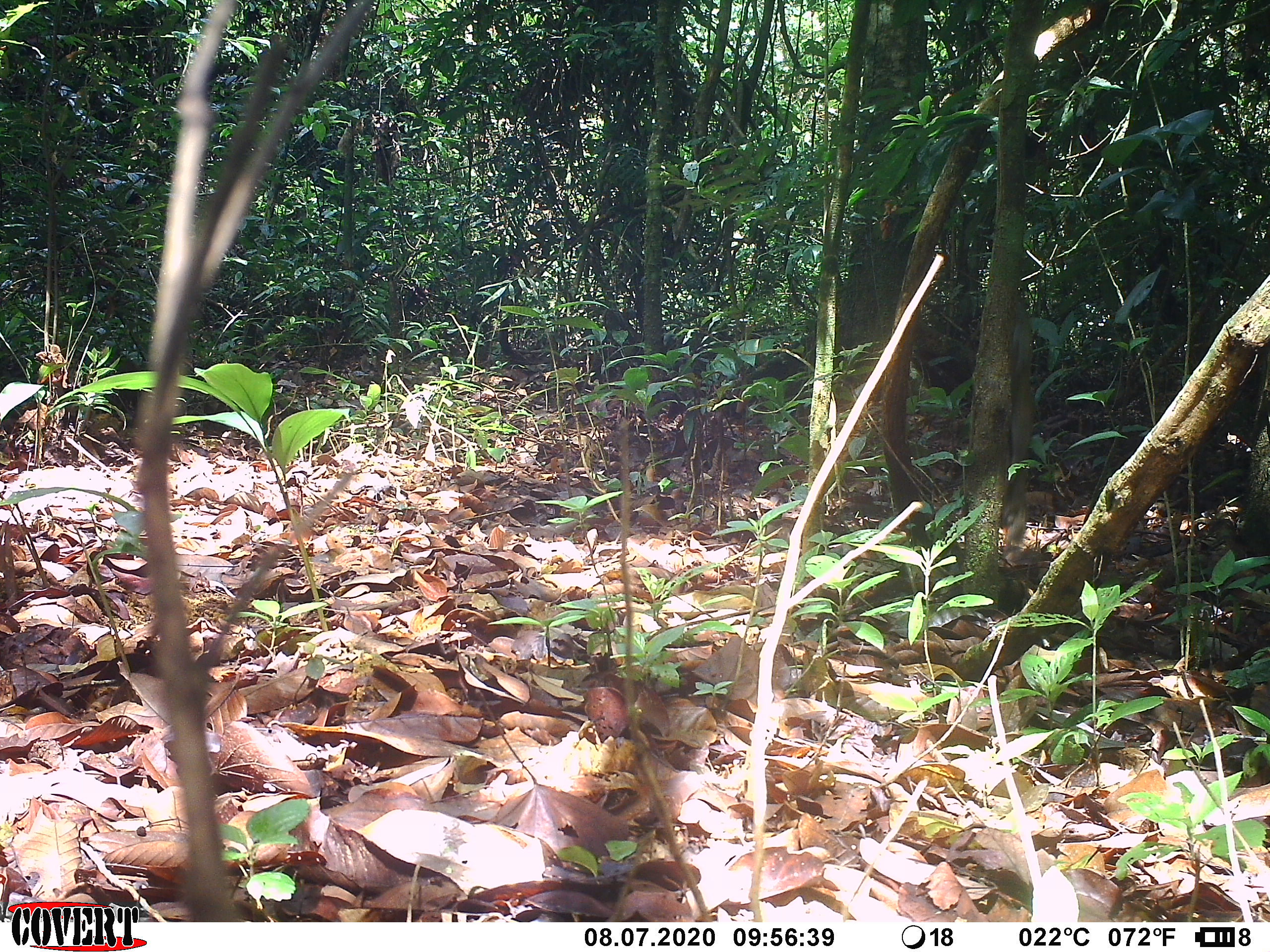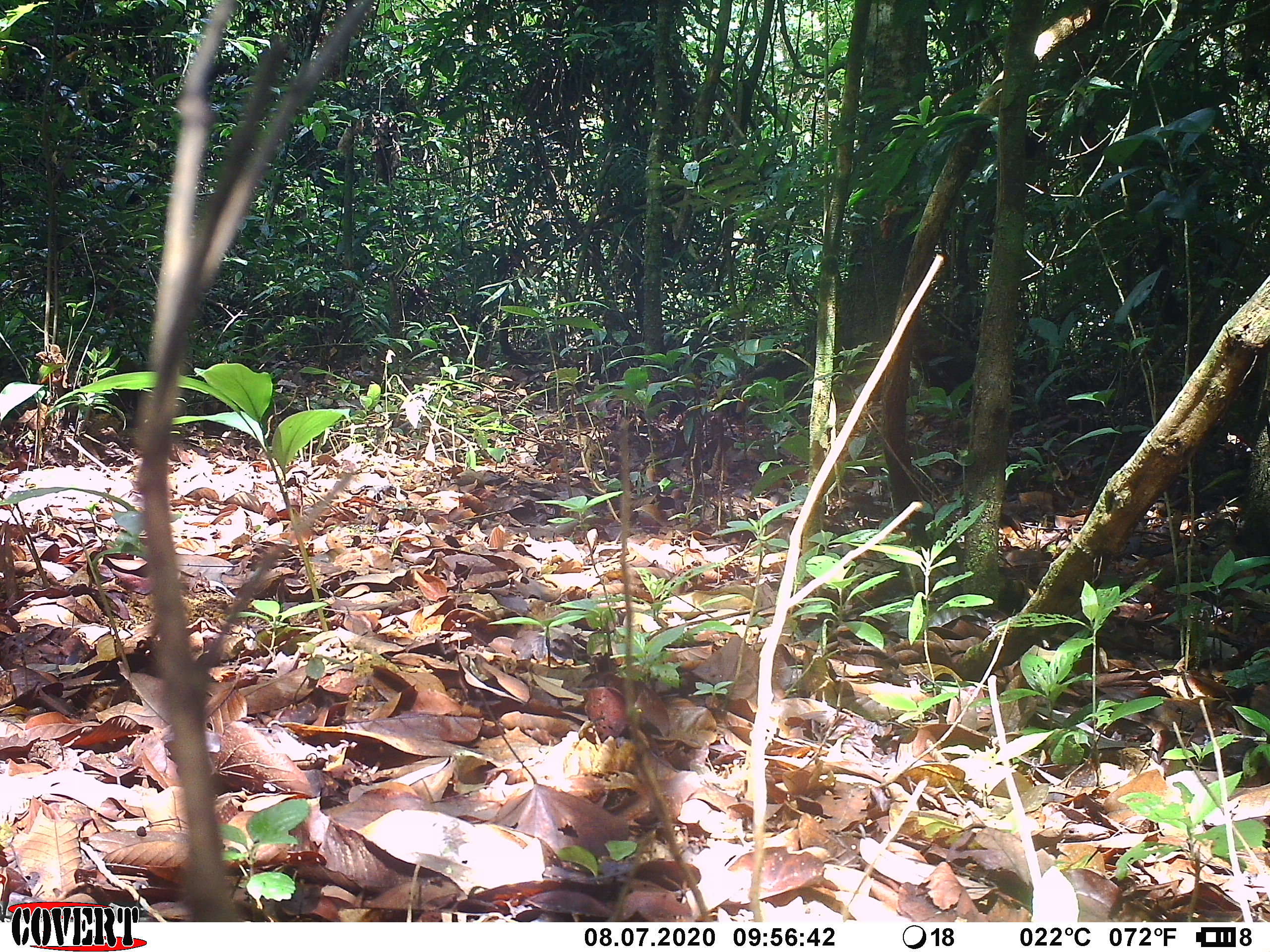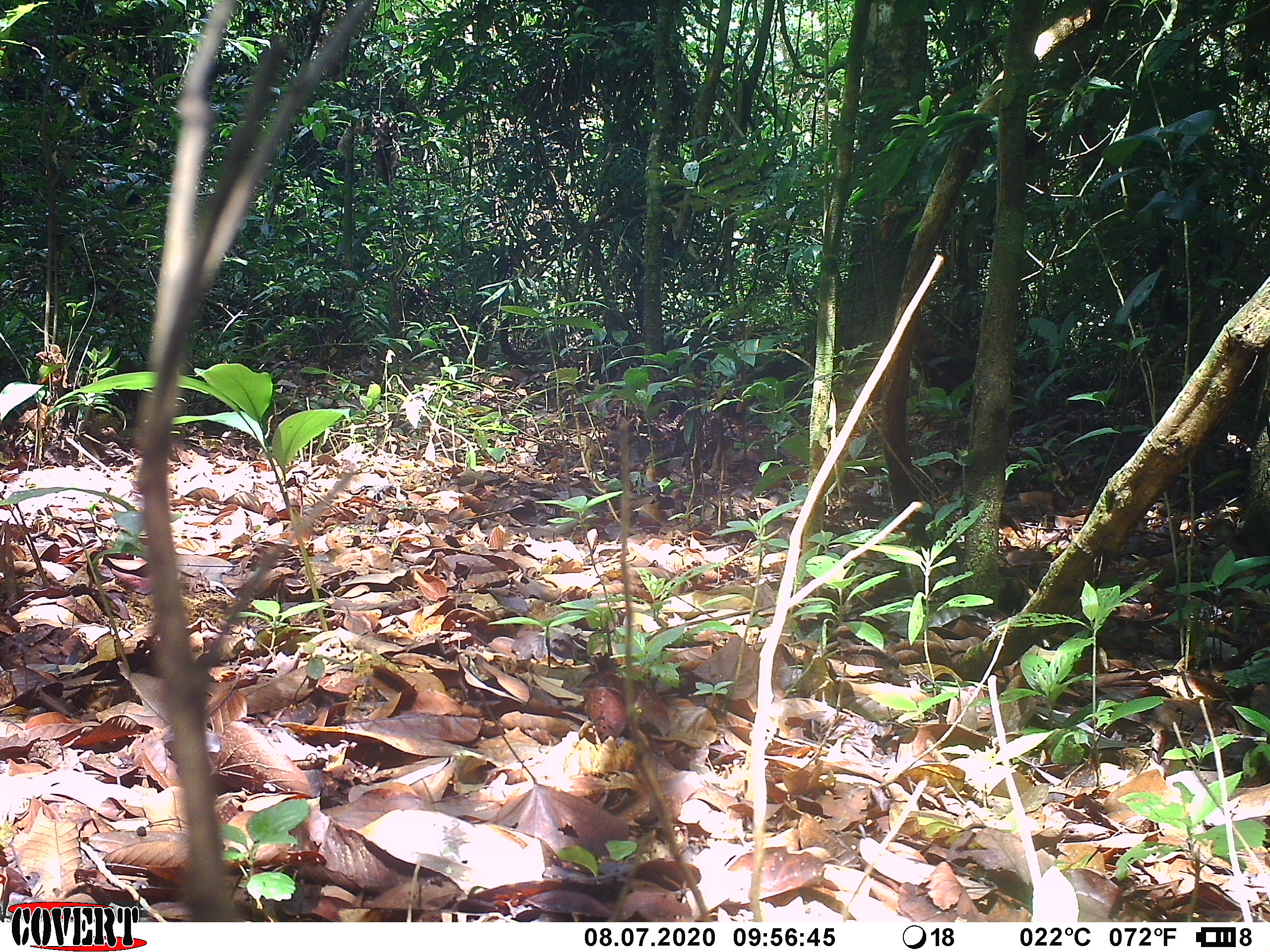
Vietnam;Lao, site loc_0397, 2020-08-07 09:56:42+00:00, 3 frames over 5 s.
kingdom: Animalia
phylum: Chordata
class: Mammalia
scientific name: Mammalia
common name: mammal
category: unidentified small mammal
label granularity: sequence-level